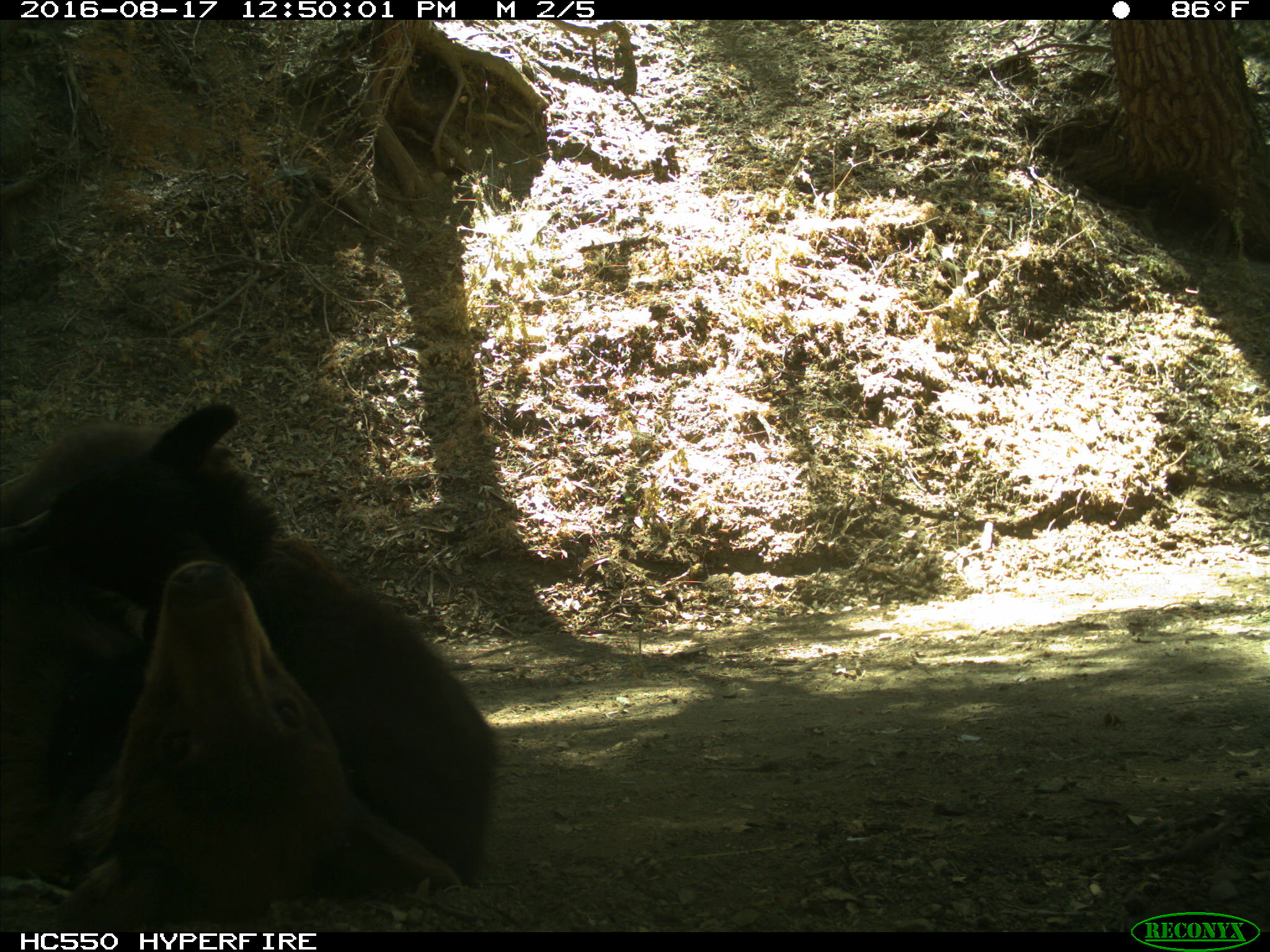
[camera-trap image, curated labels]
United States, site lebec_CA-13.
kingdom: Animalia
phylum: Chordata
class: Mammalia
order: Carnivora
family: Ursidae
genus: Ursus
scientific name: Ursus americanus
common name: american black bear